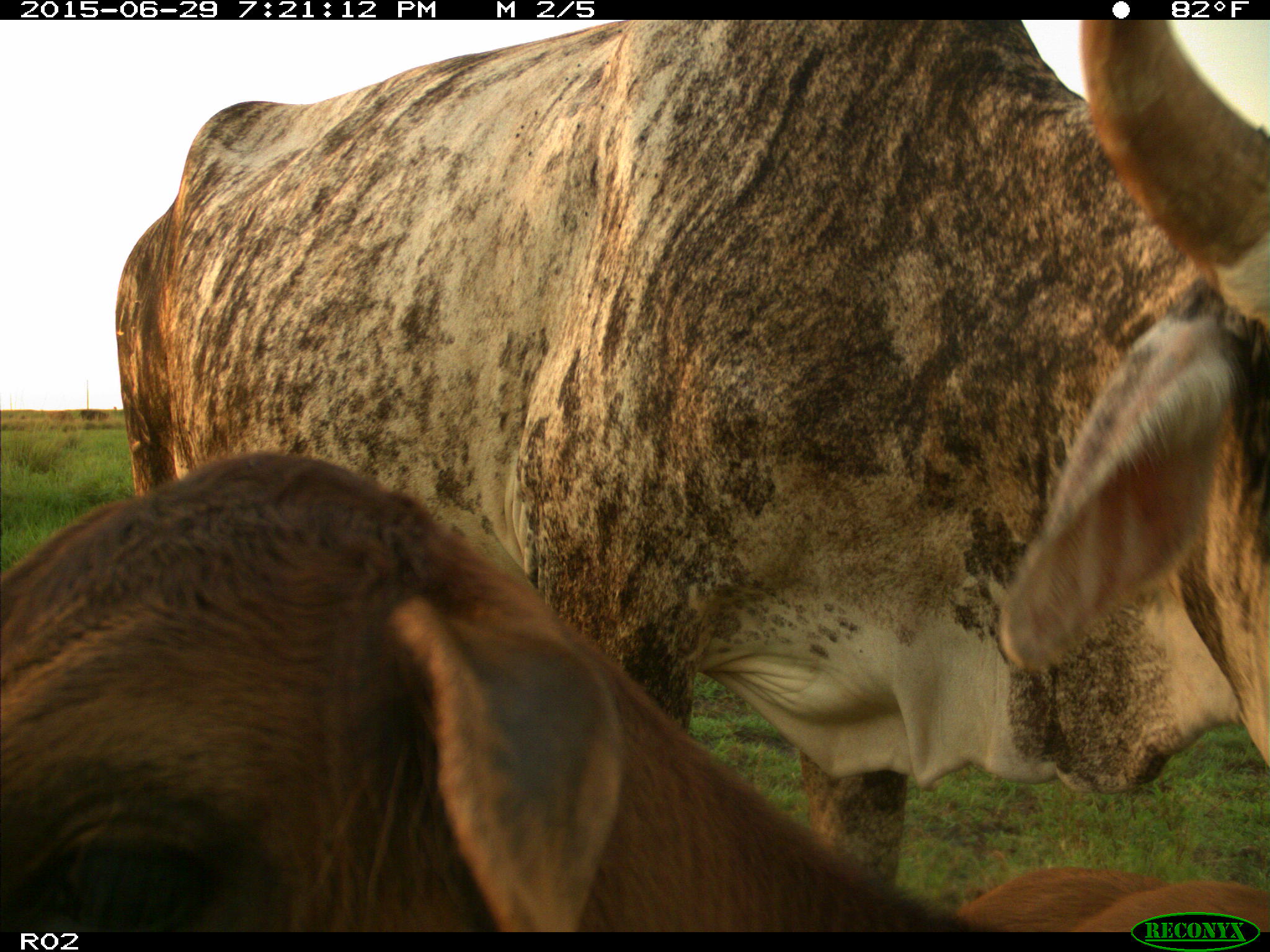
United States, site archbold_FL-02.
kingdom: Animalia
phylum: Chordata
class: Mammalia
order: Artiodactyla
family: Bovidae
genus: Bos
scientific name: Bos taurus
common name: domestic cow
Bos taurus (domestic cow).